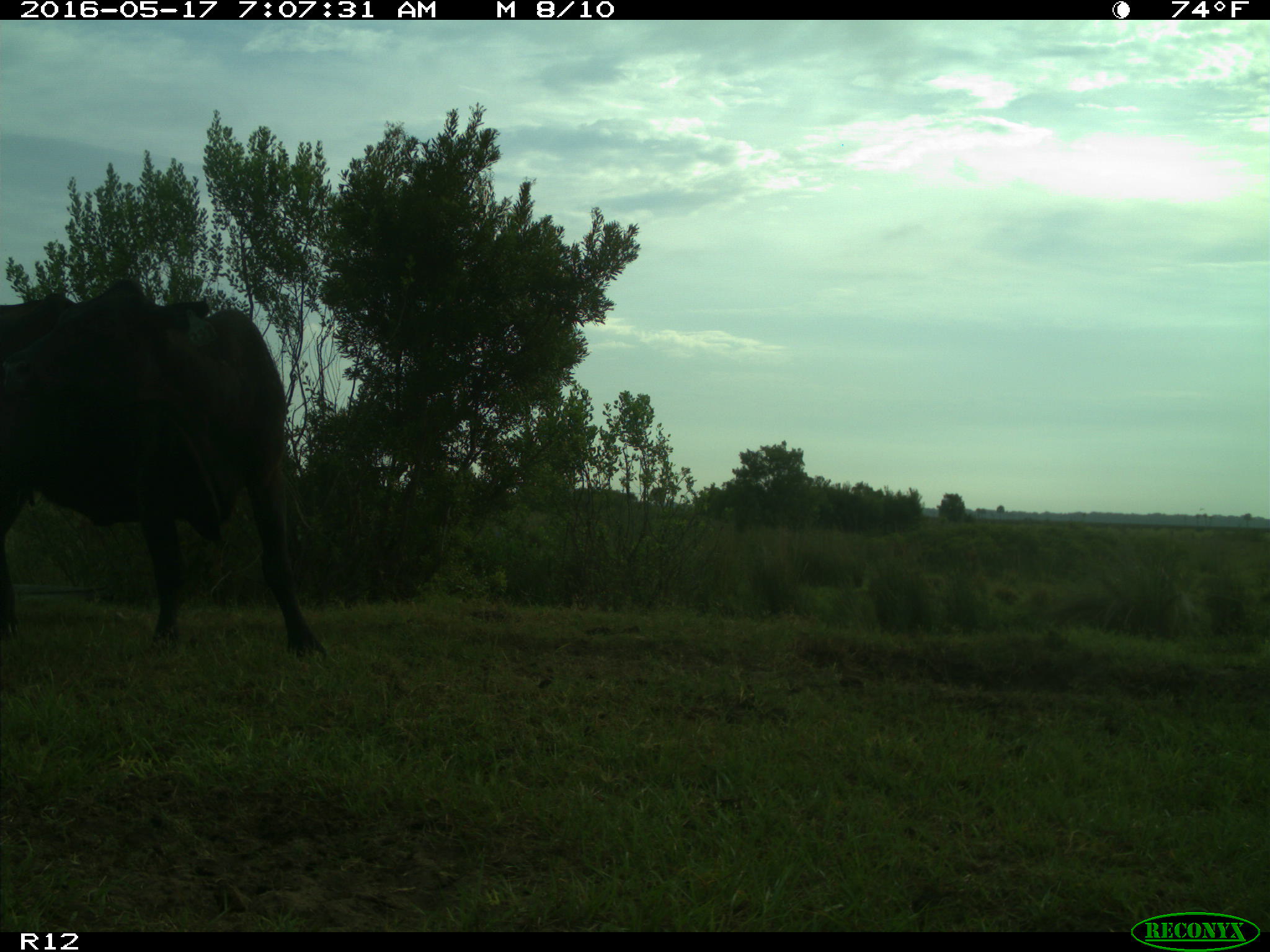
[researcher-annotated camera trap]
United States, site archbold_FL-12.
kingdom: Animalia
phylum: Chordata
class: Mammalia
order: Artiodactyla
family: Bovidae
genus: Bos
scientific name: Bos taurus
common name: domestic cow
Bos taurus (domestic cow).